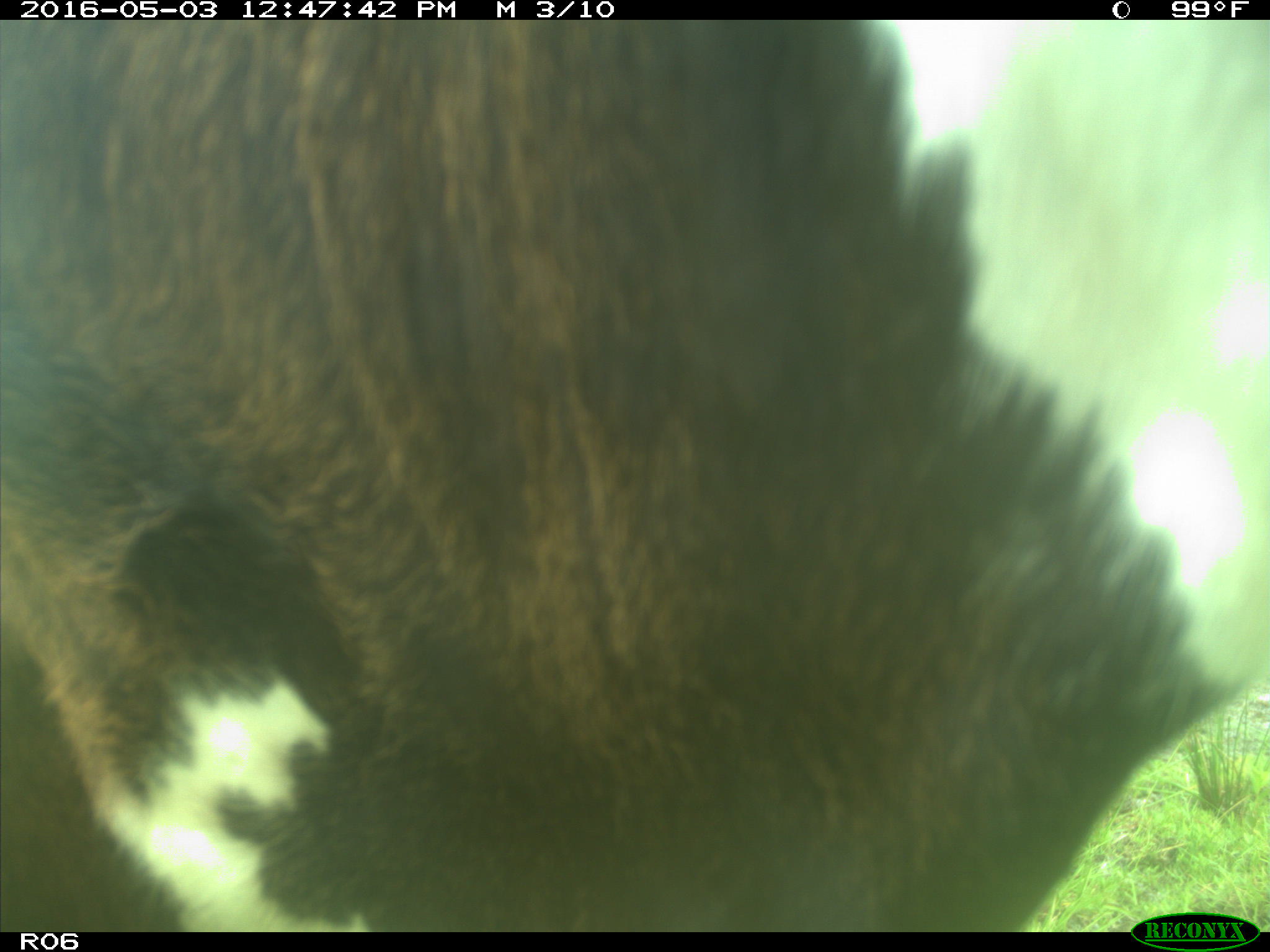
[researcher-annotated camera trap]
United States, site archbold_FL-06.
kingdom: Animalia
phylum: Chordata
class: Mammalia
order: Artiodactyla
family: Bovidae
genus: Bos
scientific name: Bos taurus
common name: domestic cow